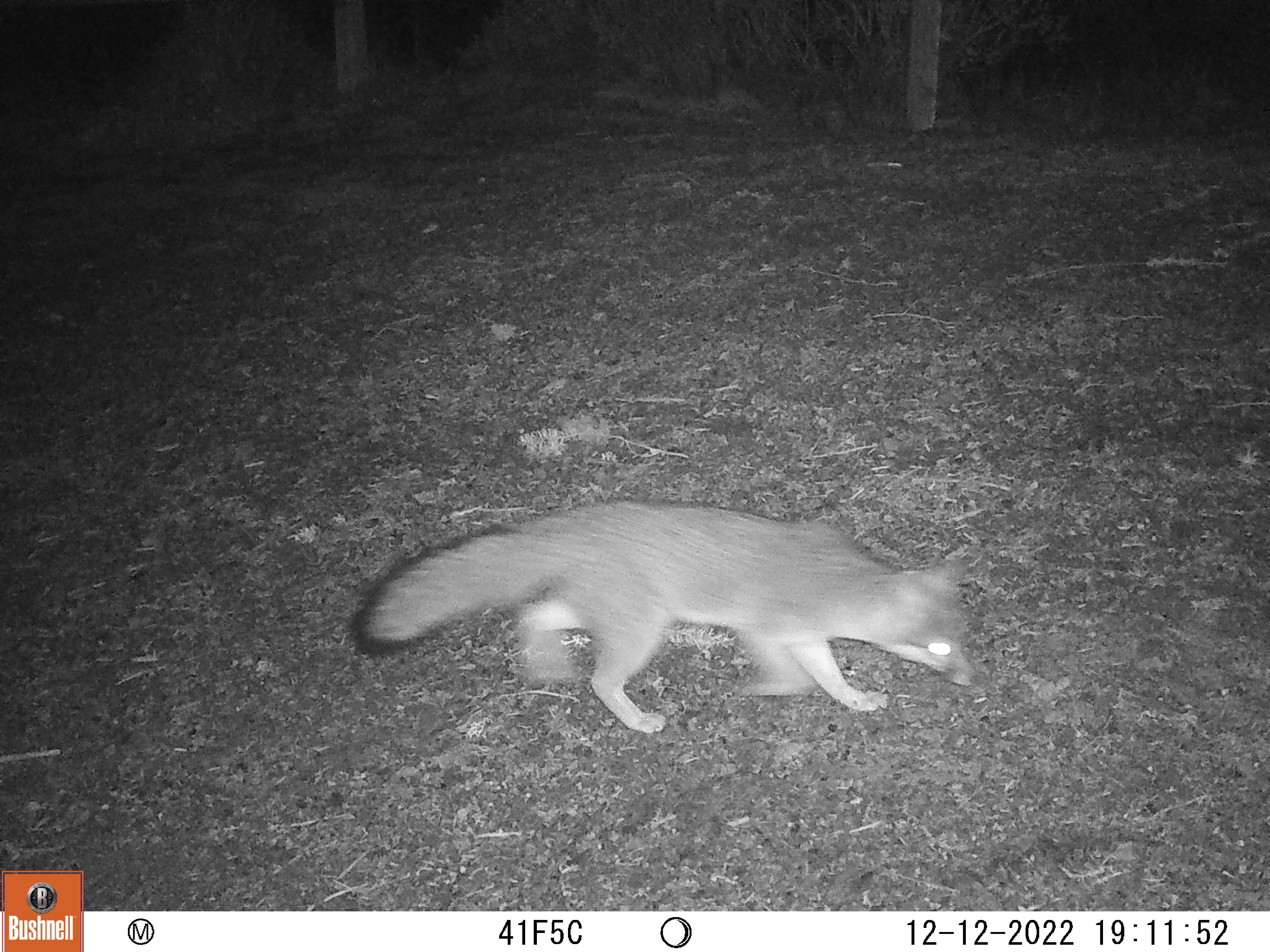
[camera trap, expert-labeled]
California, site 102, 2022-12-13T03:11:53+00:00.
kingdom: Animalia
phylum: Chordata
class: Mammalia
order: Carnivora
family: Canidae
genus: Urocyon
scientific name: Urocyon cinereoargenteus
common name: gray fox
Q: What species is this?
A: Gray fox (Urocyon cinereoargenteus).